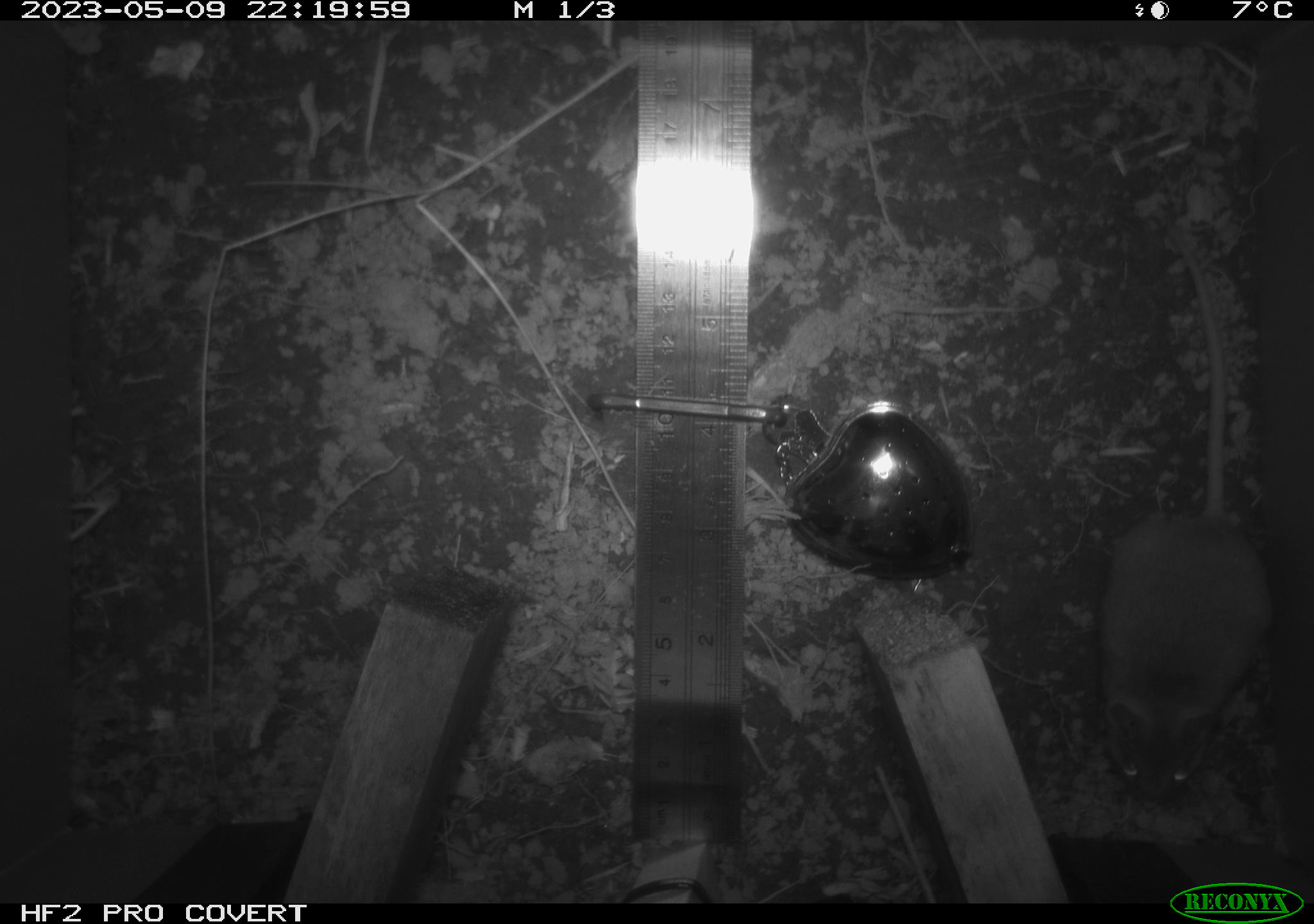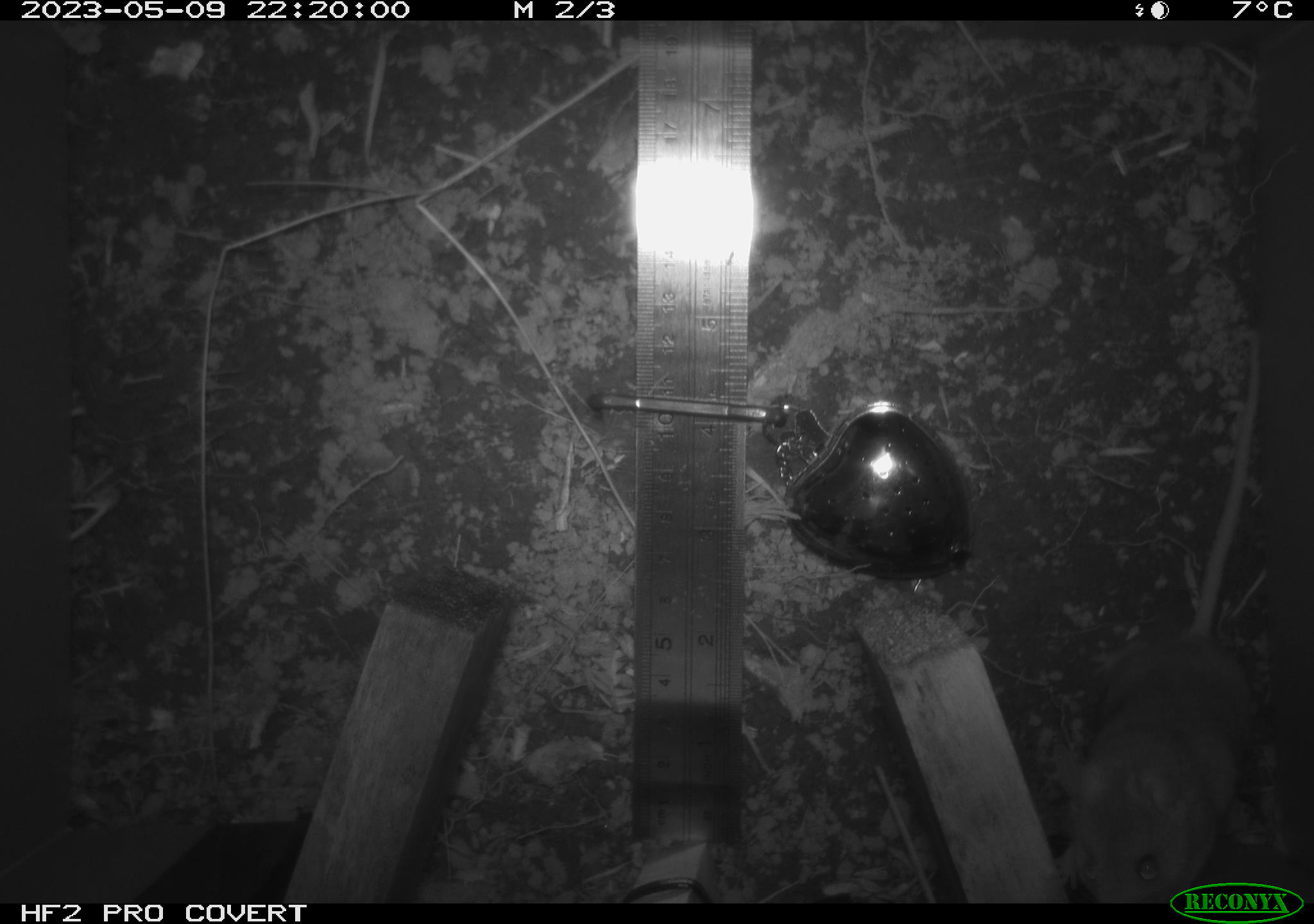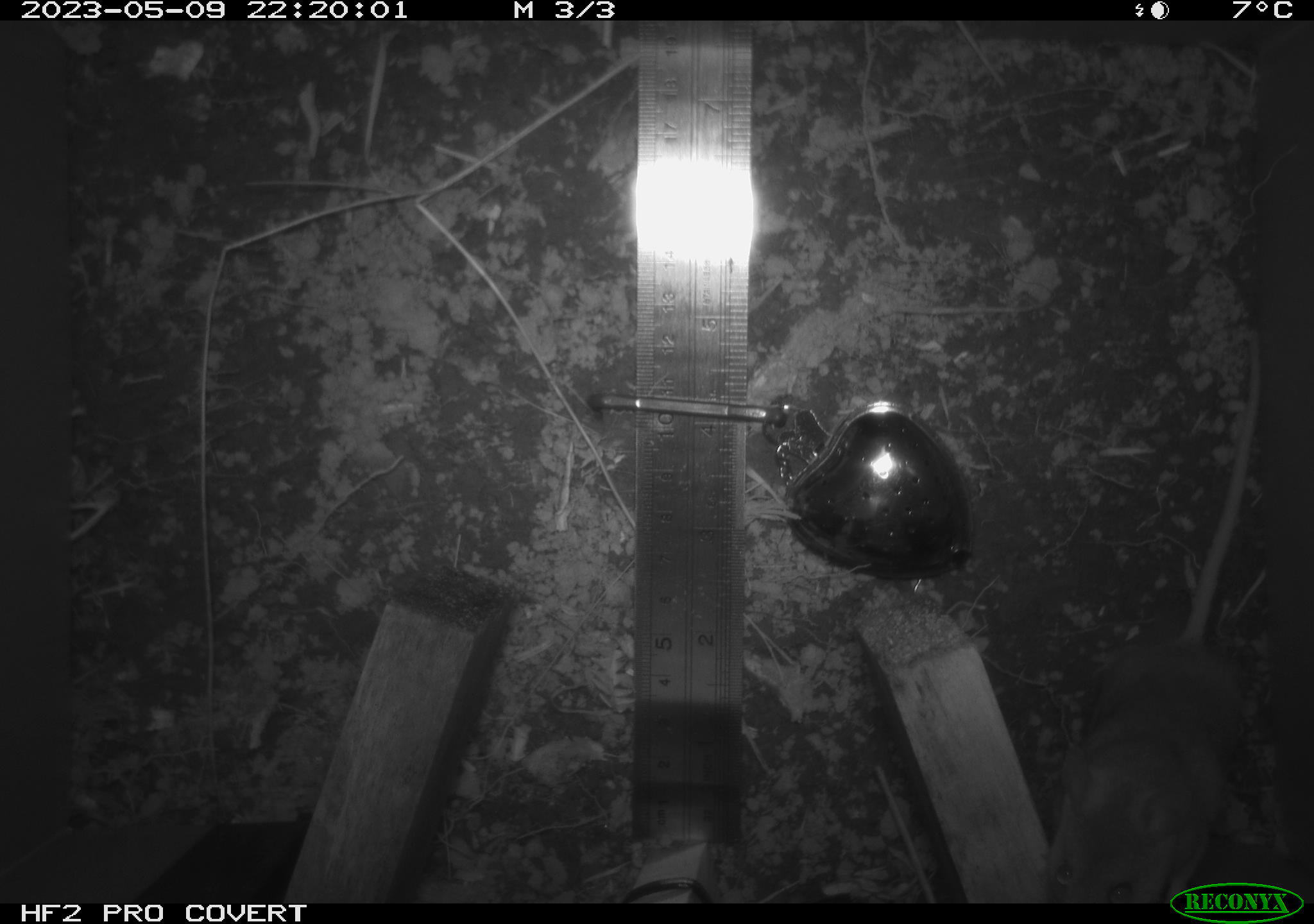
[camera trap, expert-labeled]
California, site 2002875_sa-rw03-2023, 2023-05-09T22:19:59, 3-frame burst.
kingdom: Animalia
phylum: Chordata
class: Mammalia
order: Rodentia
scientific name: Rodentia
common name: mouse species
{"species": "mouse species (Rodentia)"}